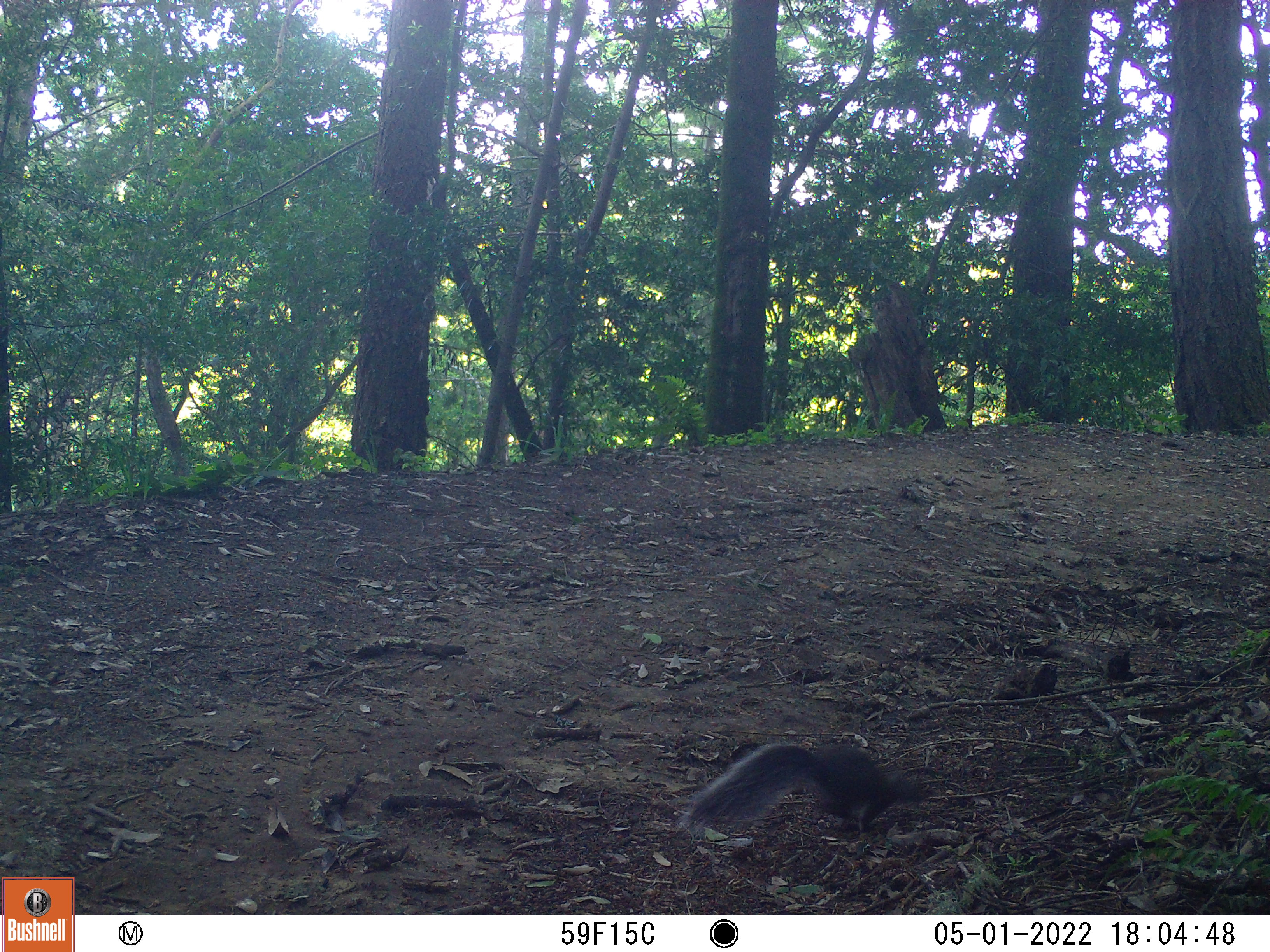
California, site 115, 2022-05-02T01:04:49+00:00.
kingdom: Animalia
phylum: Chordata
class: Mammalia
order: Rodentia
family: Sciuridae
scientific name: Sciuridae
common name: squirrel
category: unknown squirrel